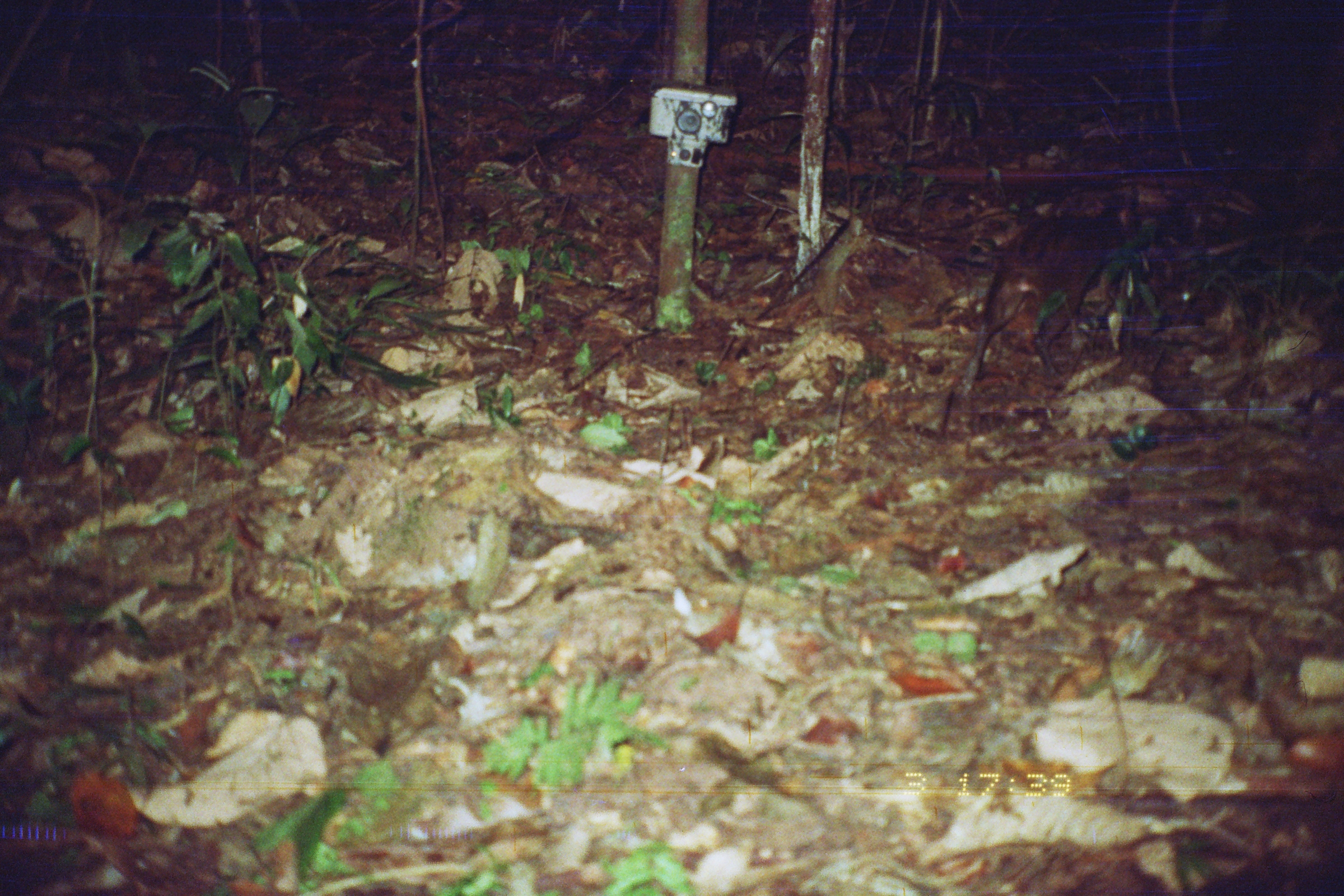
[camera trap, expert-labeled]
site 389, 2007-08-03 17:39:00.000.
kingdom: Animalia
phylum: Chordata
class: Mammalia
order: Rodentia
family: Dasyproctidae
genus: Dasyprocta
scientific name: Dasyprocta punctata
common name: central american agouti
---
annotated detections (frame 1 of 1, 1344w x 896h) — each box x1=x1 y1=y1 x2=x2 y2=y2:
dasyprocta punctata: x1=952 y1=193 x2=1145 y2=399